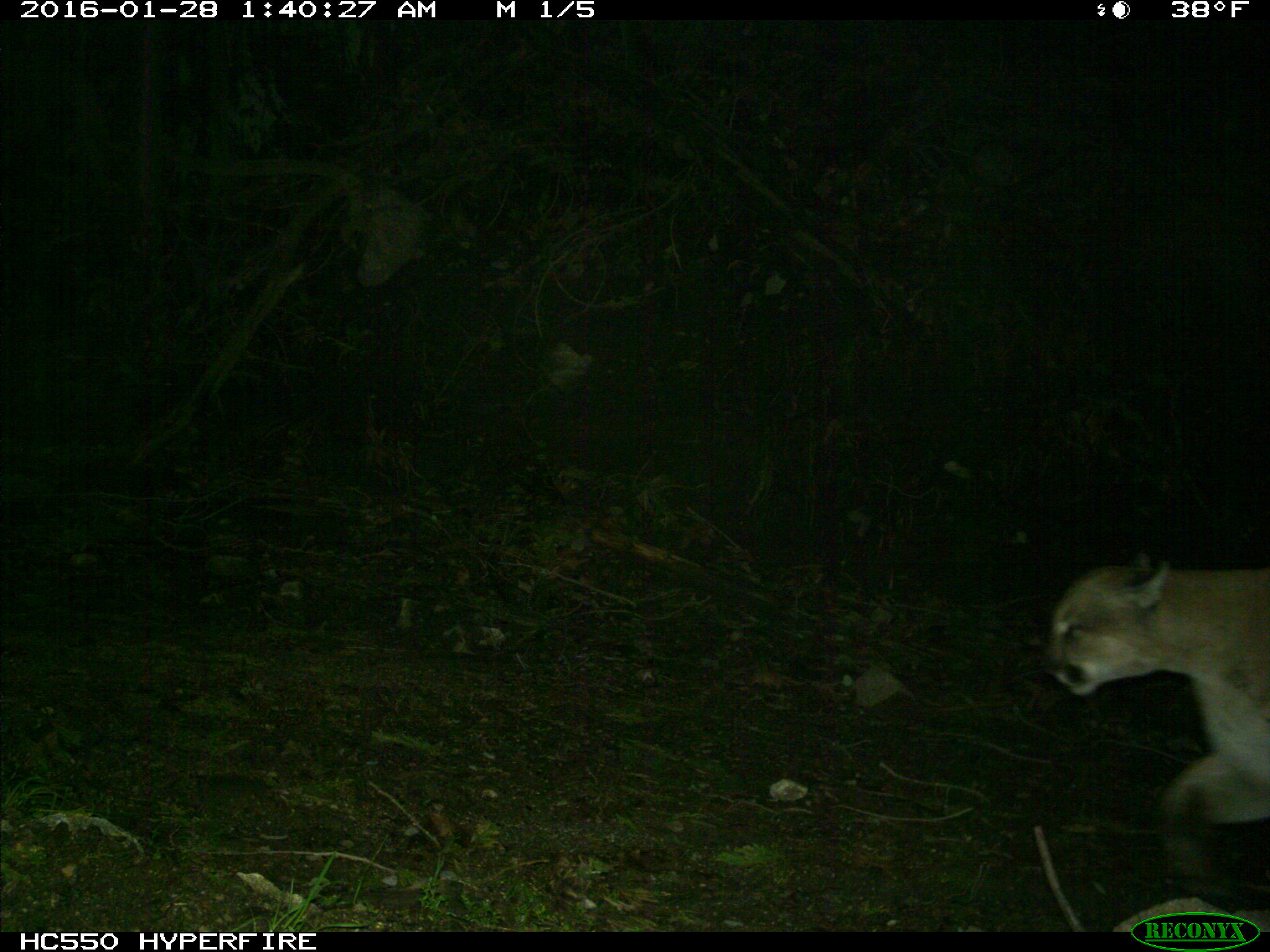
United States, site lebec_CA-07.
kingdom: Animalia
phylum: Chordata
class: Mammalia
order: Carnivora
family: Felidae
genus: Puma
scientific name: Puma concolor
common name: mountain lion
Puma concolor (mountain lion).